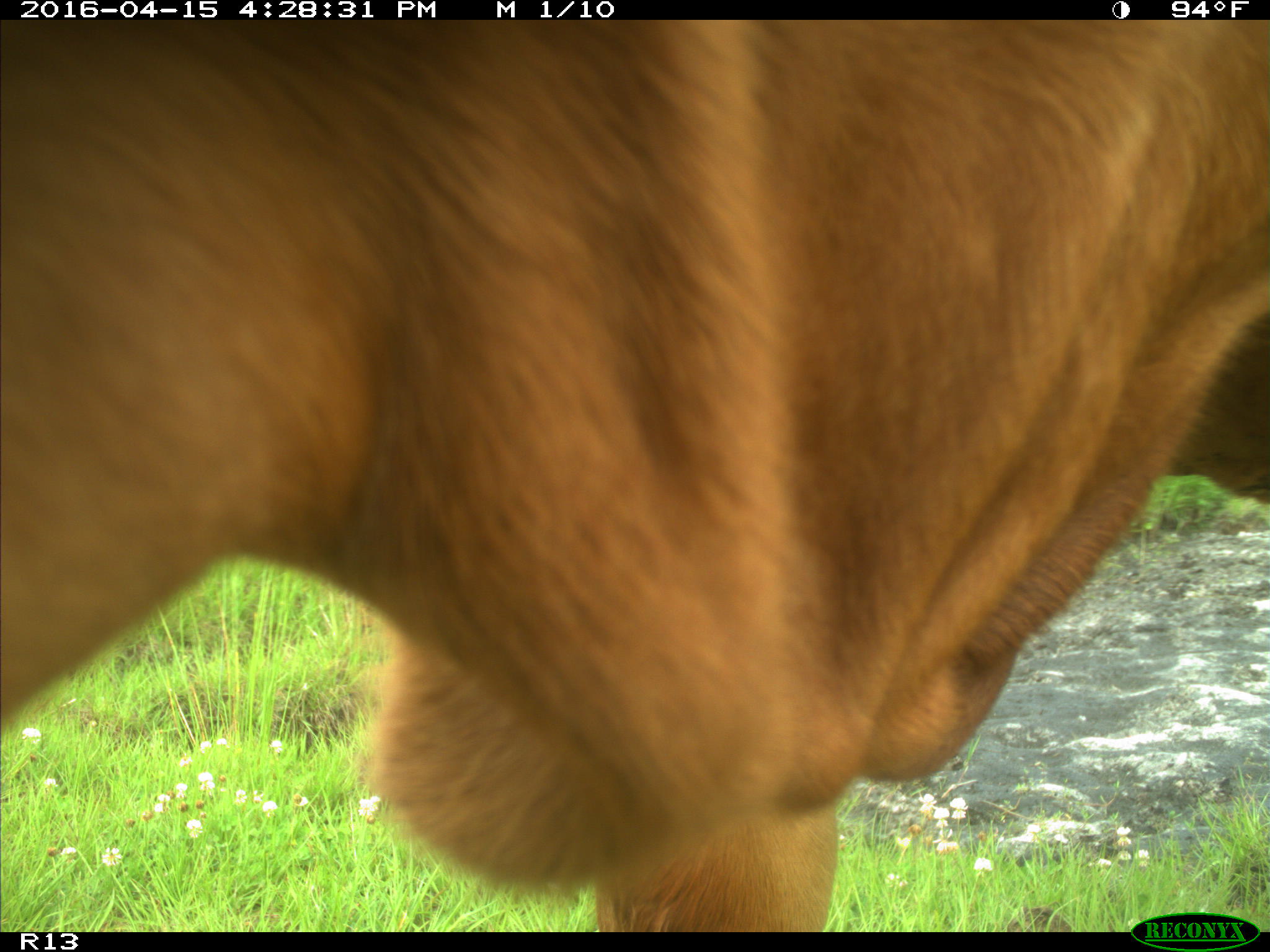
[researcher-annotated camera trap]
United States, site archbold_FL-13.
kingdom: Animalia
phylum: Chordata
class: Mammalia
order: Artiodactyla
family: Bovidae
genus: Bos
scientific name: Bos taurus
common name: domestic cow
Bos taurus (domestic cow).